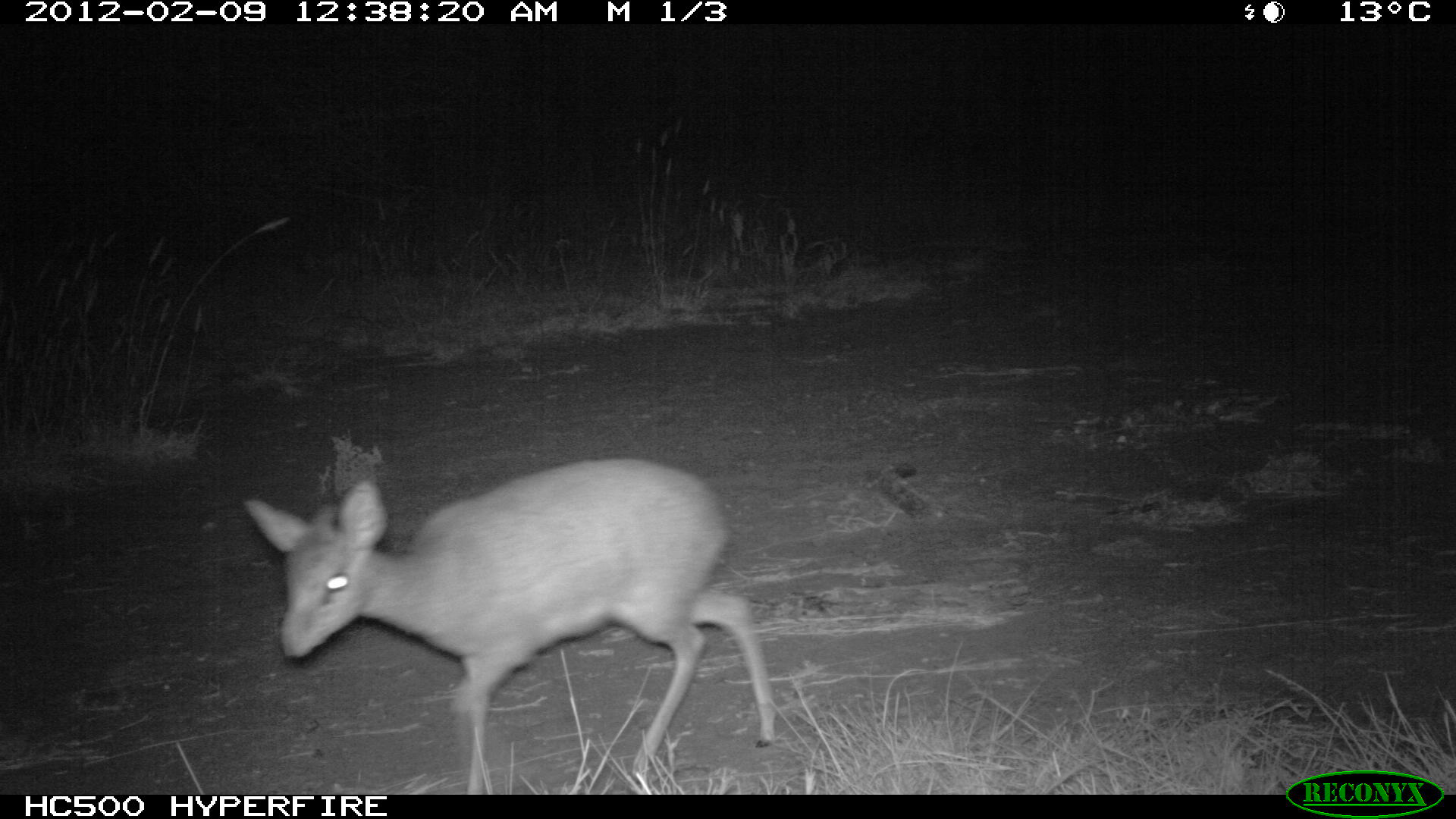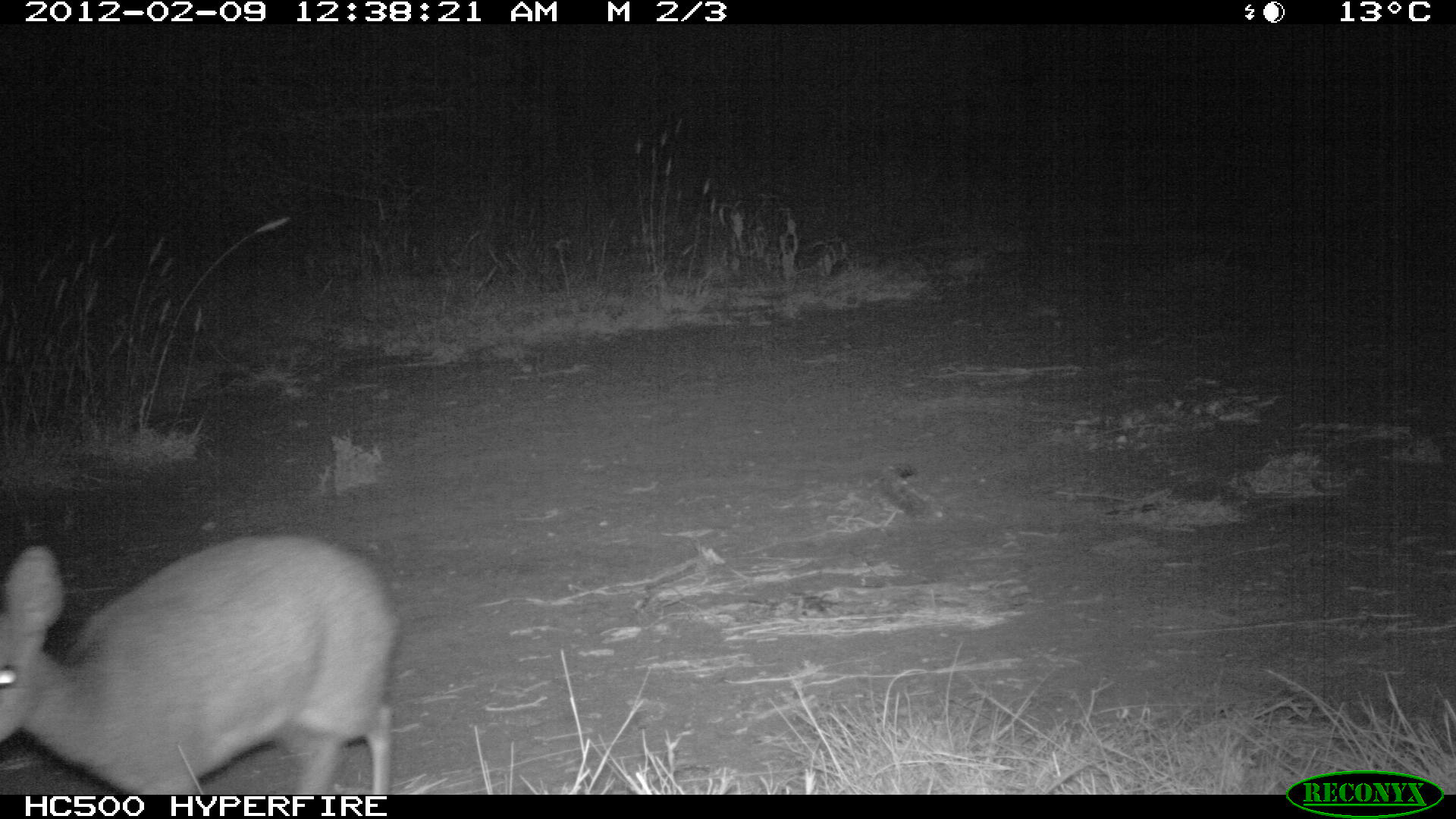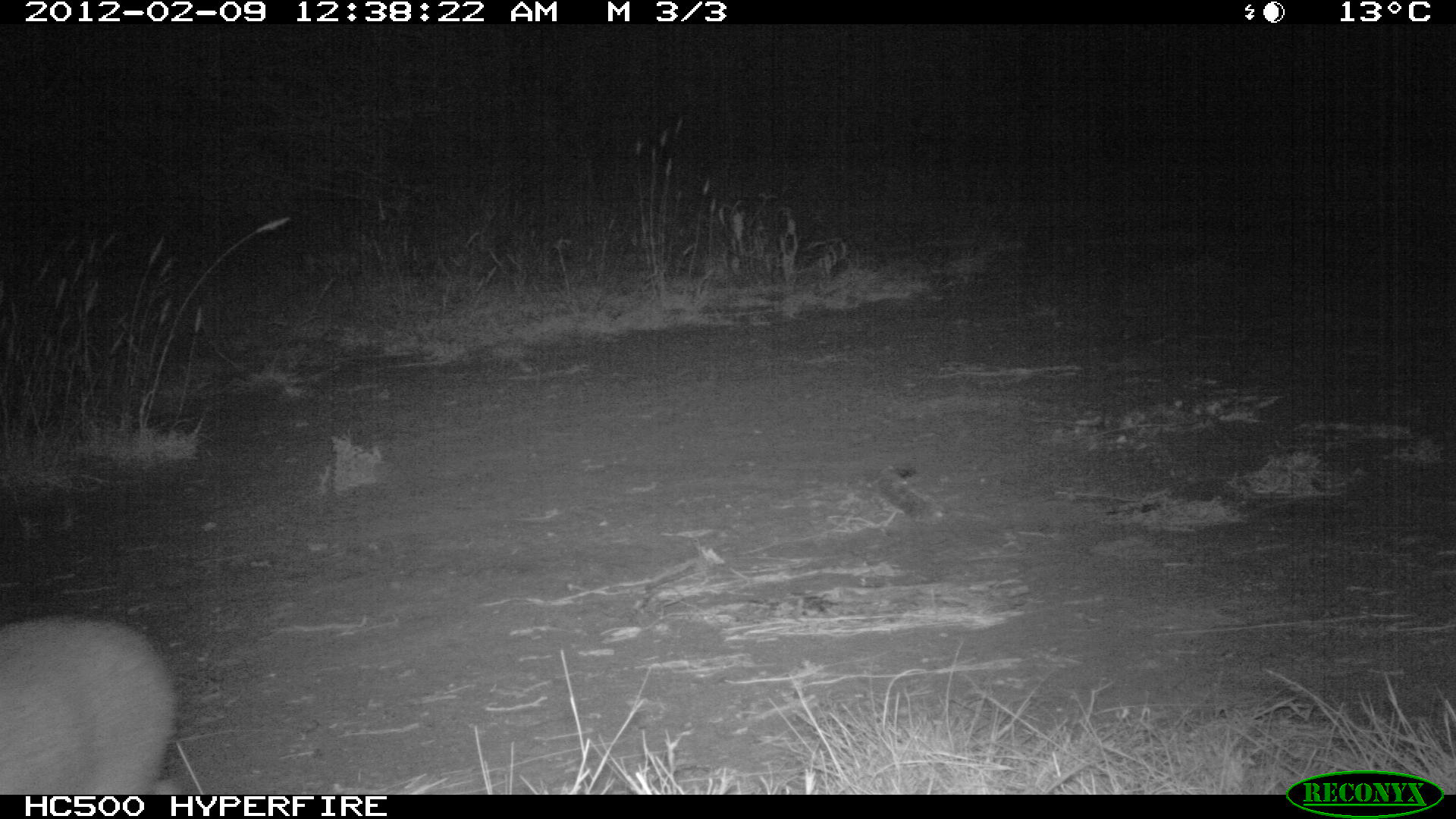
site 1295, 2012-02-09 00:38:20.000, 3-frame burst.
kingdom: Animalia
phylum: Chordata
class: Mammalia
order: Artiodactyla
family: Bovidae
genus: Madoqua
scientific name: Madoqua guentheri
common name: günther's dik-dik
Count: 1.